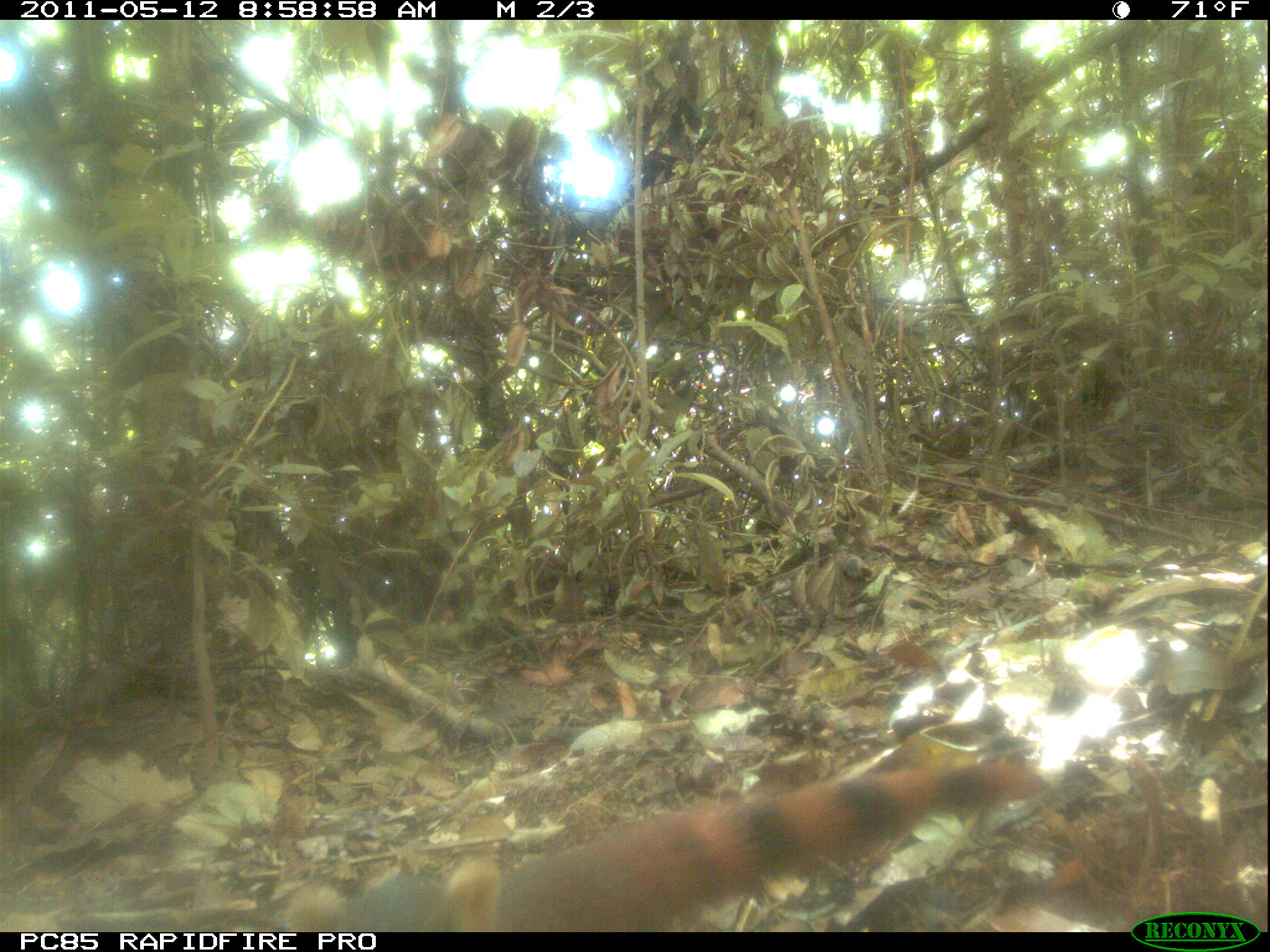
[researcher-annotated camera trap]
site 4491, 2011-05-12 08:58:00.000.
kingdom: Animalia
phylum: Chordata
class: Mammalia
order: Carnivora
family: Eupleridae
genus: Galidia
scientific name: Galidia elegans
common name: ring-tailed vontsira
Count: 1.